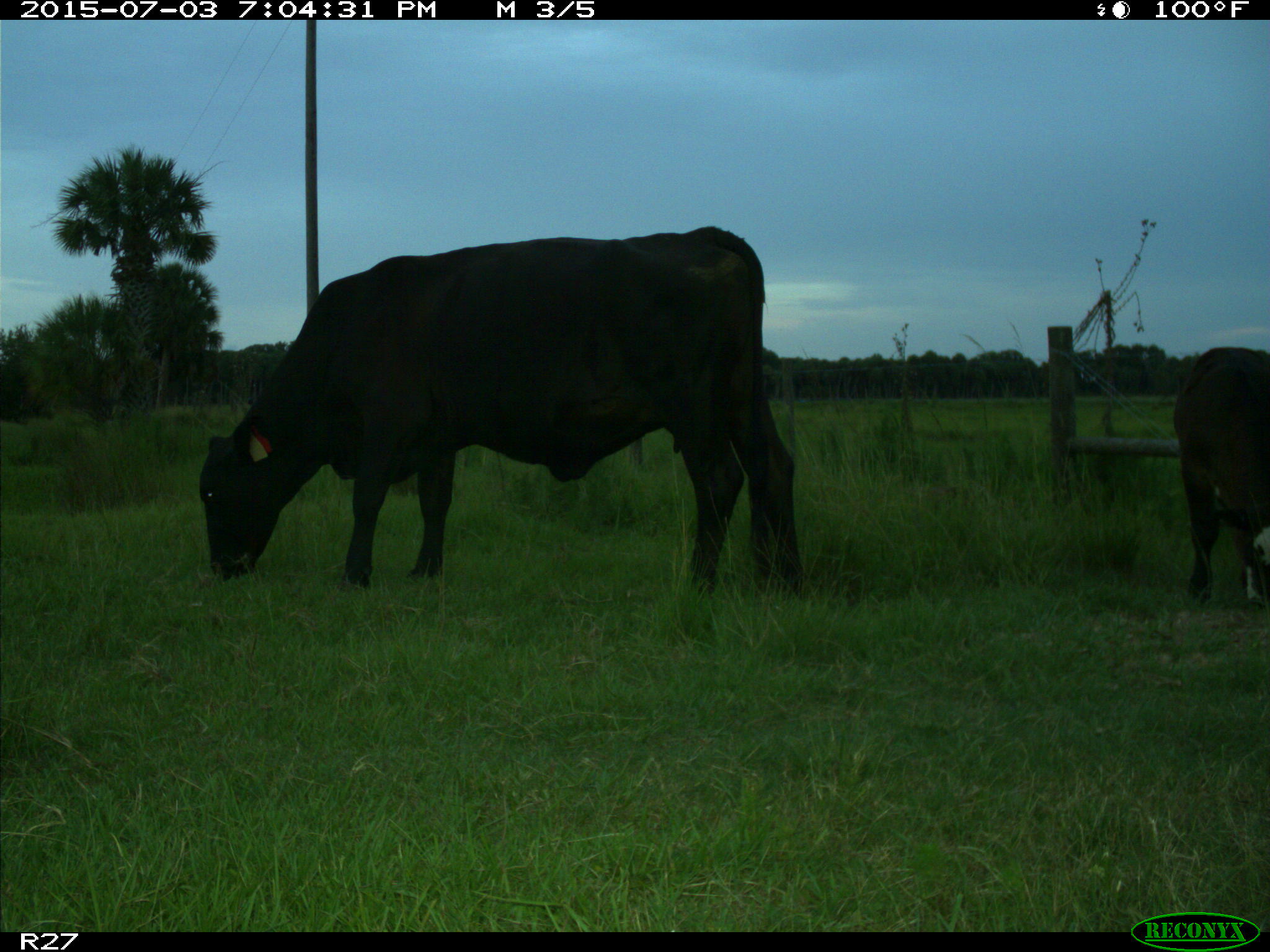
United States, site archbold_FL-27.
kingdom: Animalia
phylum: Chordata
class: Mammalia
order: Artiodactyla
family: Bovidae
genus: Bos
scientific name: Bos taurus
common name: domestic cow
Bos taurus (domestic cow).